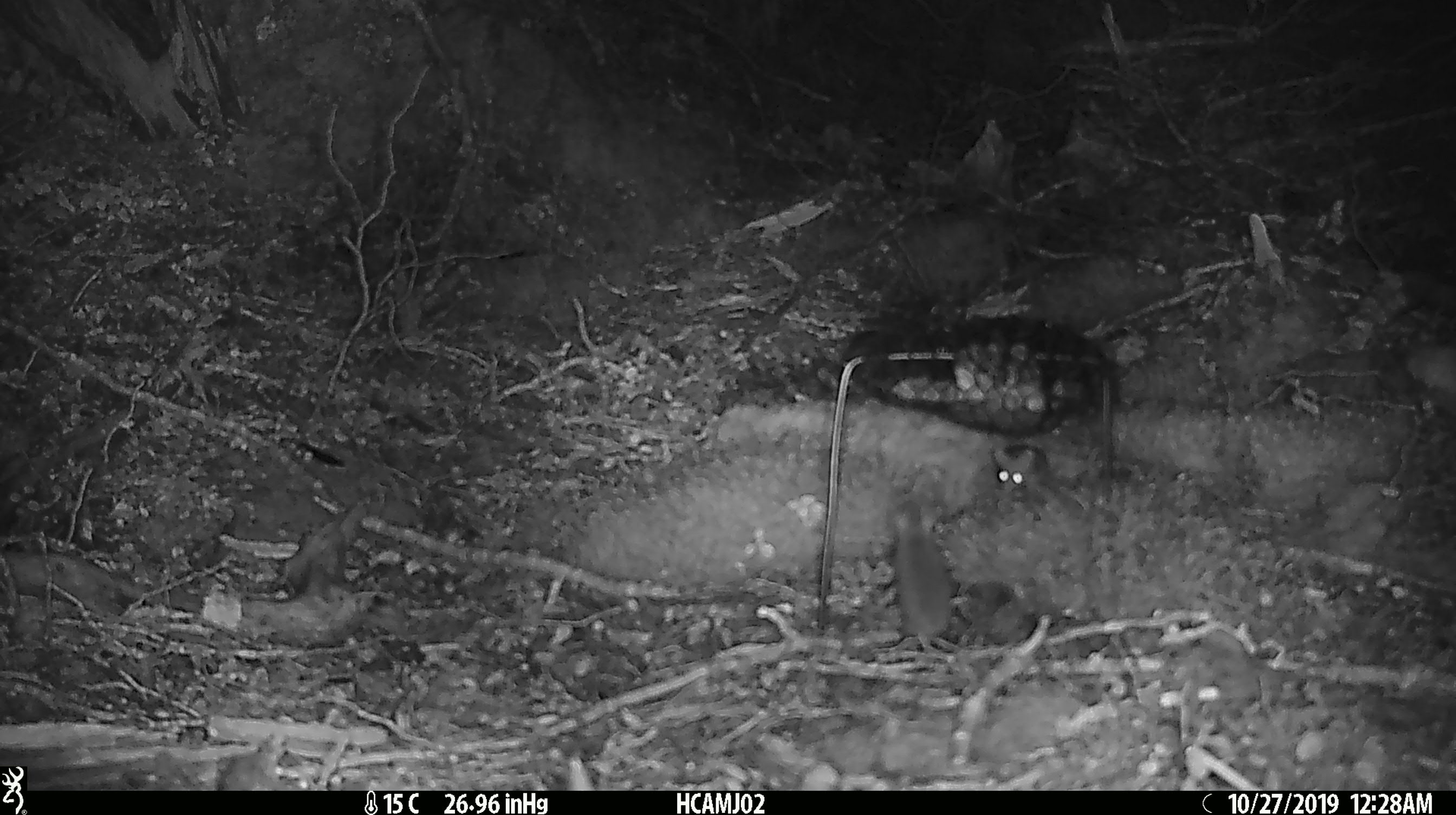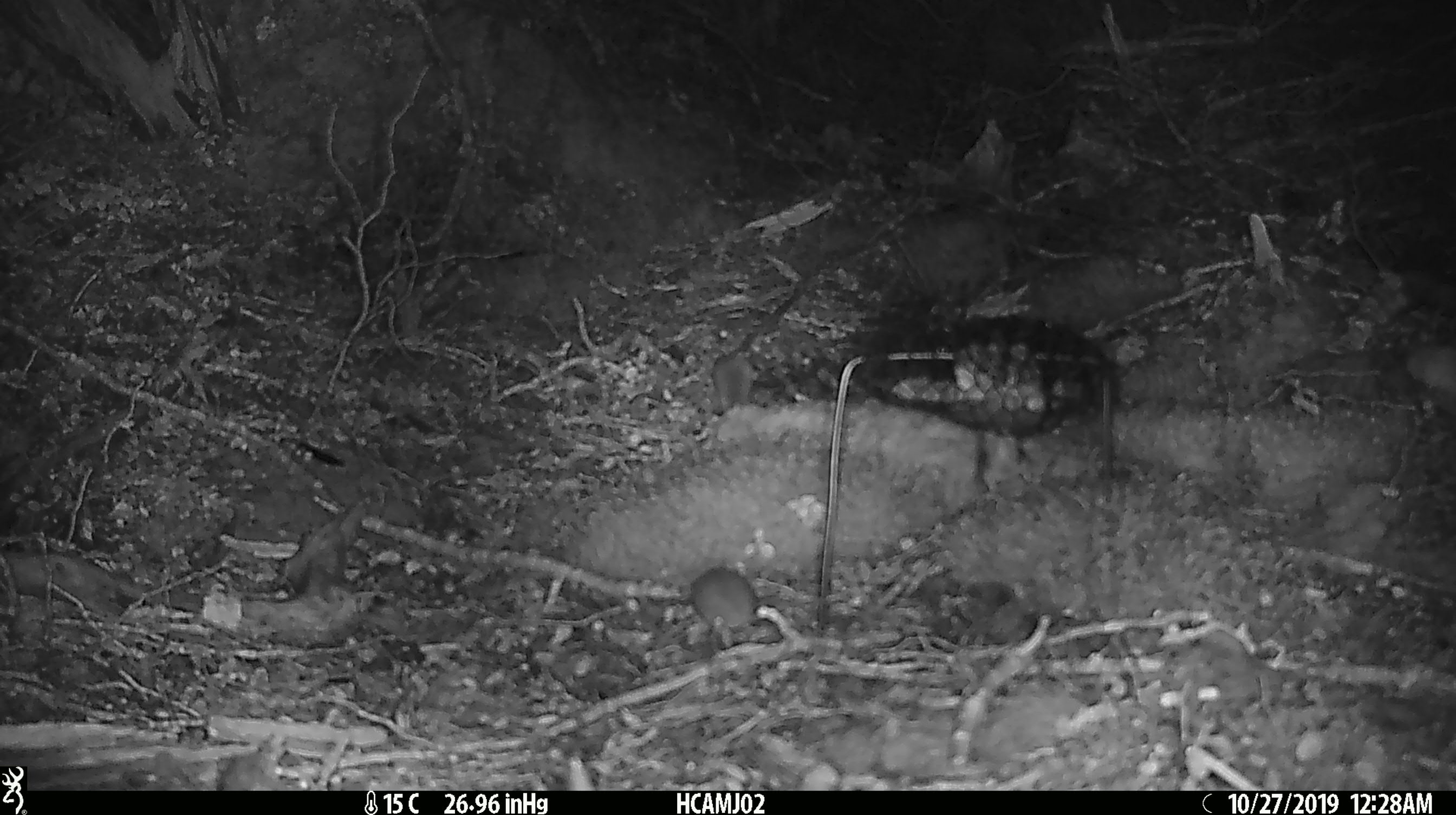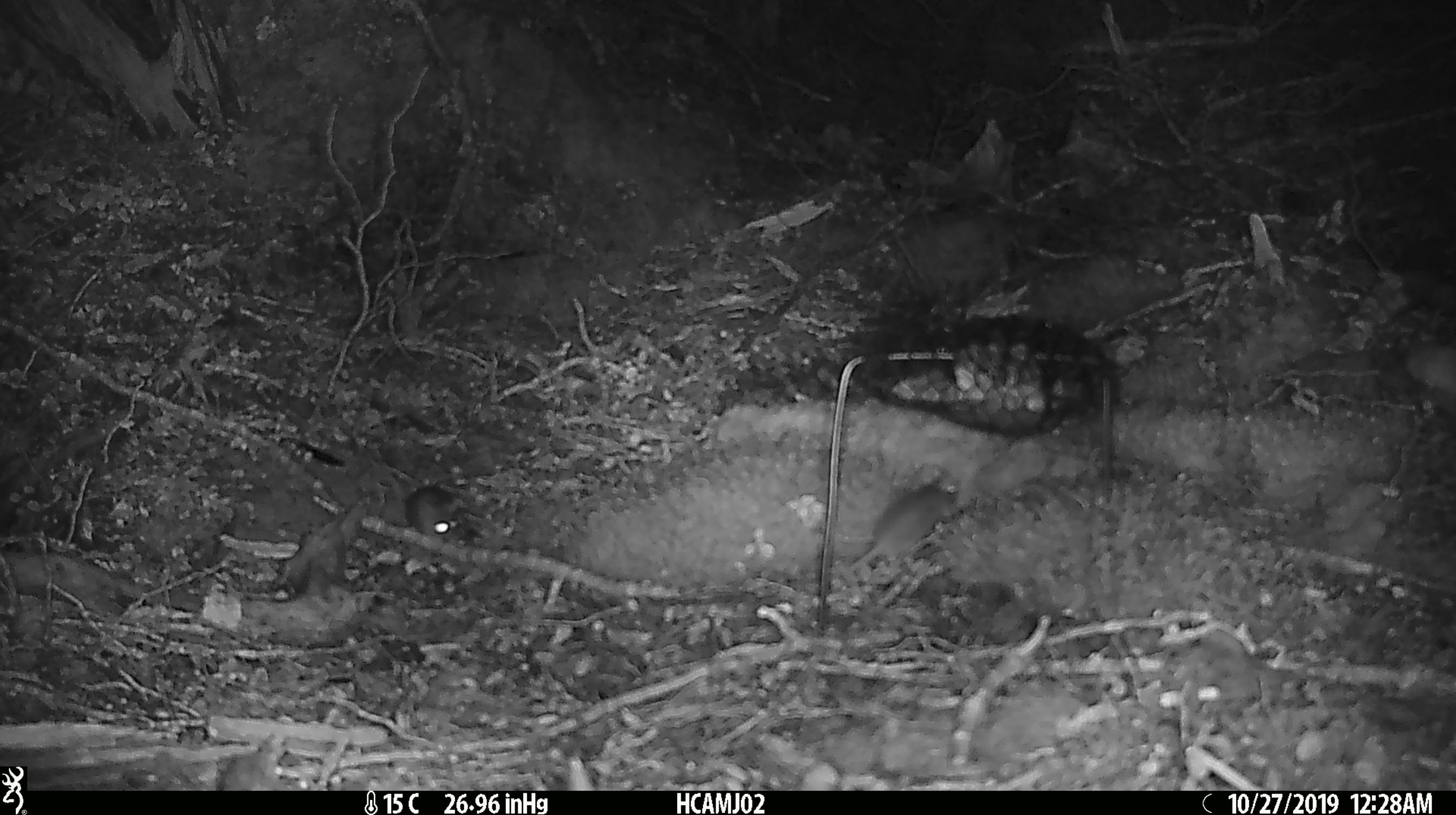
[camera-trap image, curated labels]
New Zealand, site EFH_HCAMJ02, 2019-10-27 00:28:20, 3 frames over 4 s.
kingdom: Animalia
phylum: Chordata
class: Mammalia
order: Rodentia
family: Muridae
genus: Mus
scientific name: Mus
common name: mouse